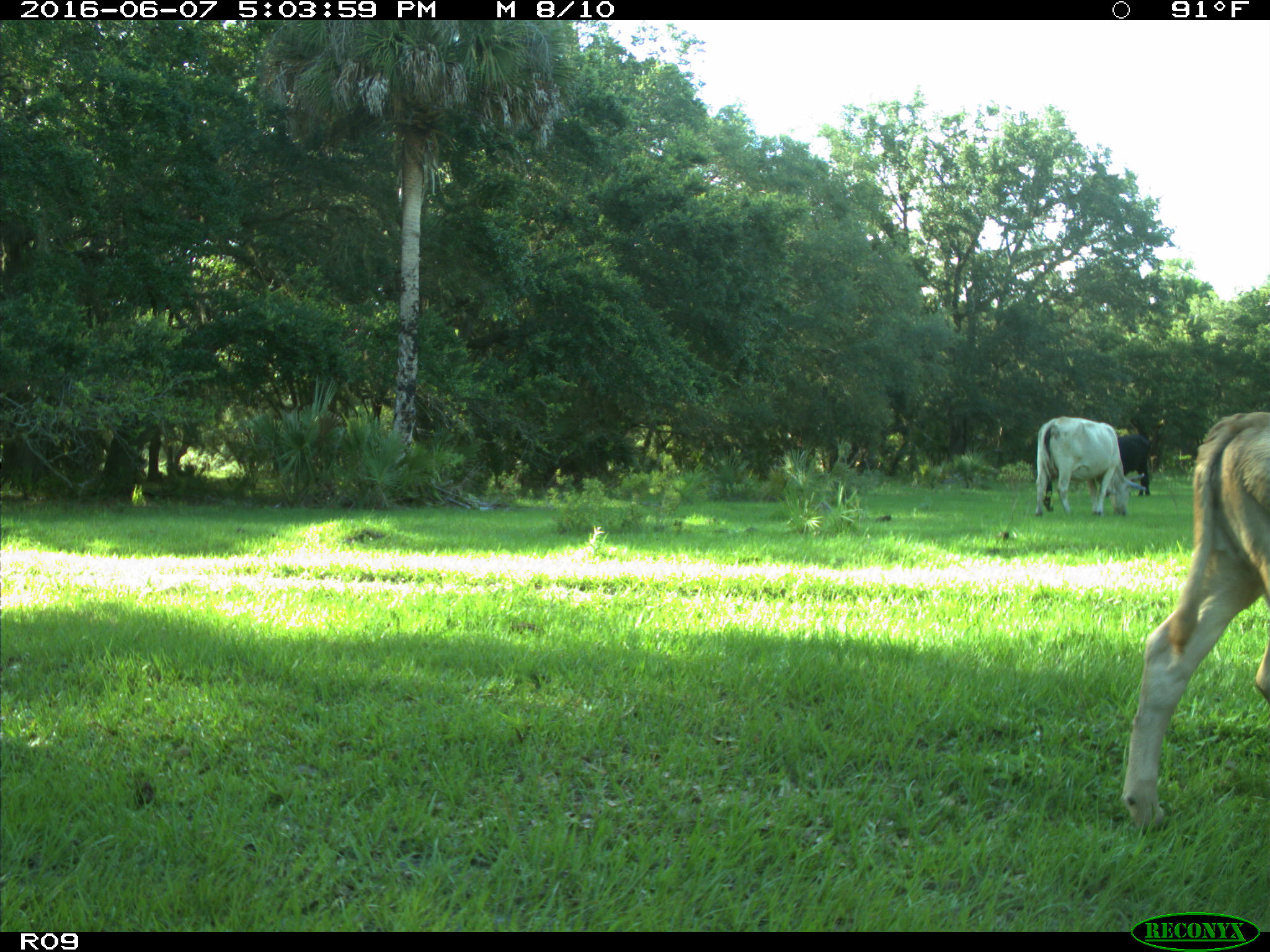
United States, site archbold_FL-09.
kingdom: Animalia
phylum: Chordata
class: Mammalia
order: Artiodactyla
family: Bovidae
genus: Bos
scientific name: Bos taurus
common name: domestic cow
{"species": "Bos taurus (domestic cow)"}